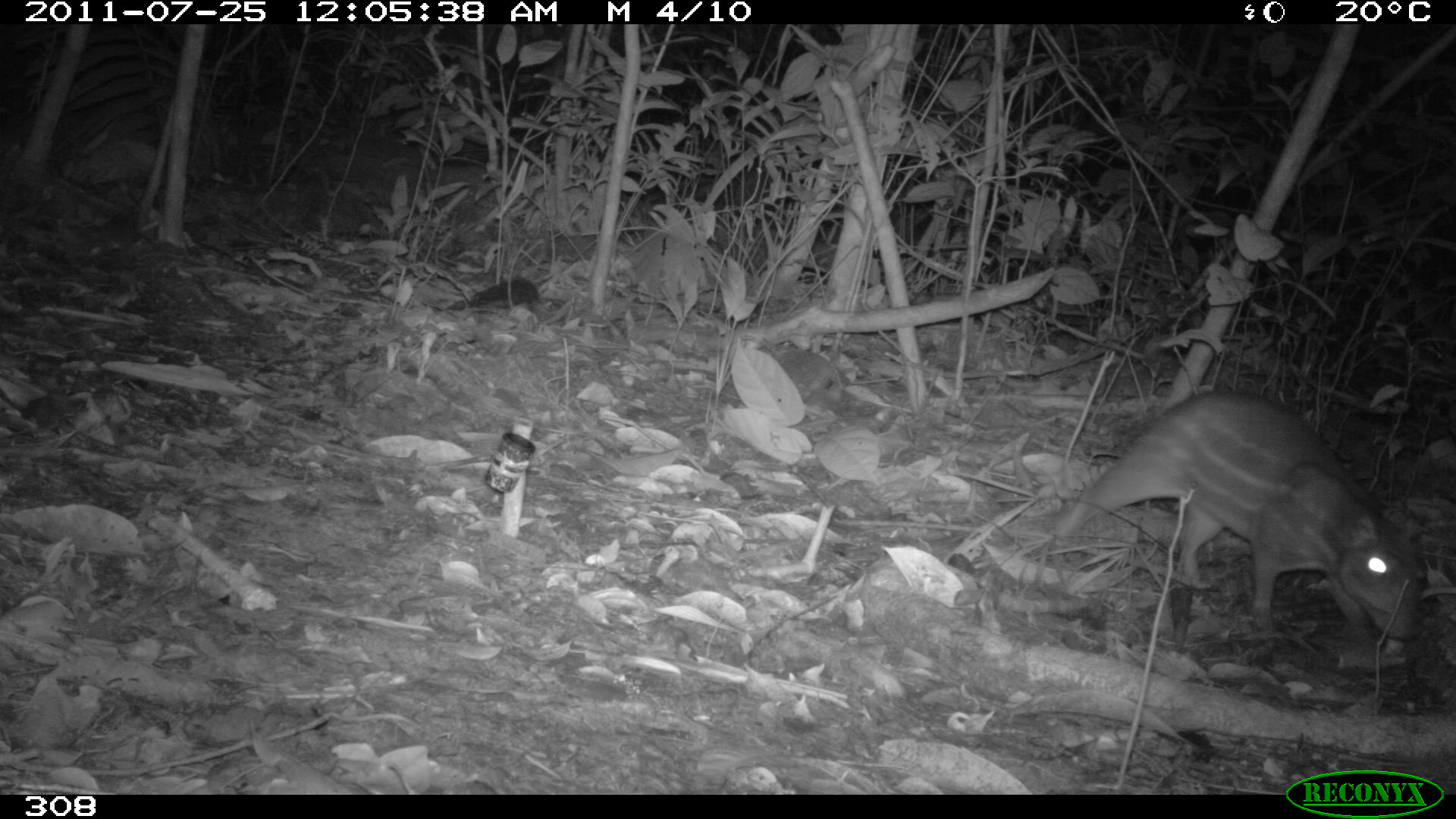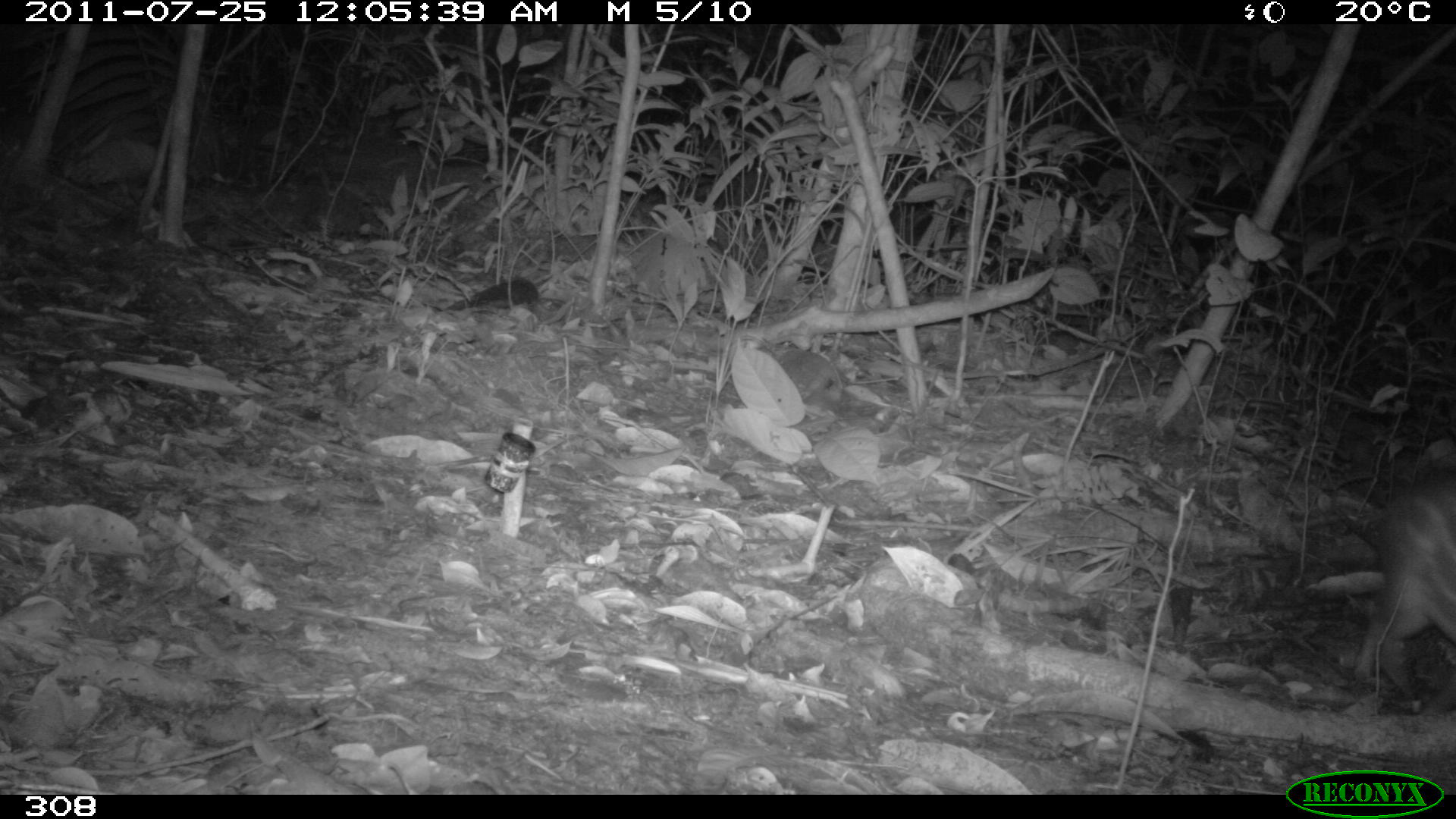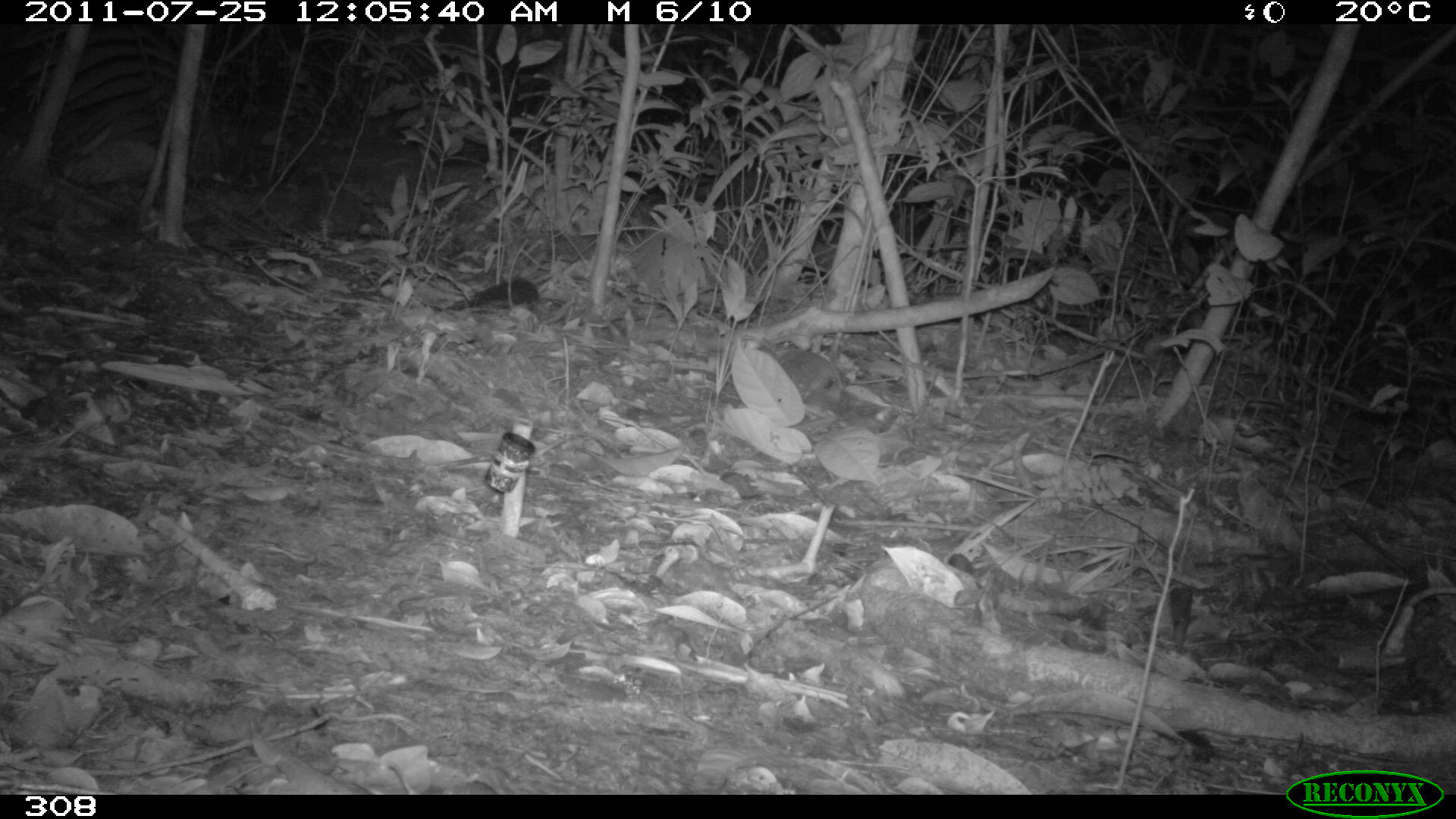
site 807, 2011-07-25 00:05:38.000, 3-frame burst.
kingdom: Animalia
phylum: Chordata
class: Mammalia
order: Rodentia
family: Cuniculidae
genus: Cuniculus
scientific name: Cuniculus paca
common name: spotted paca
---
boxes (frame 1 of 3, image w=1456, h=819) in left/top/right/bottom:
cuniculus paca: 1051/386/1422/643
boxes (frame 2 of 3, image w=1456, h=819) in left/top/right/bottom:
cuniculus paca: 1366/465/1452/702